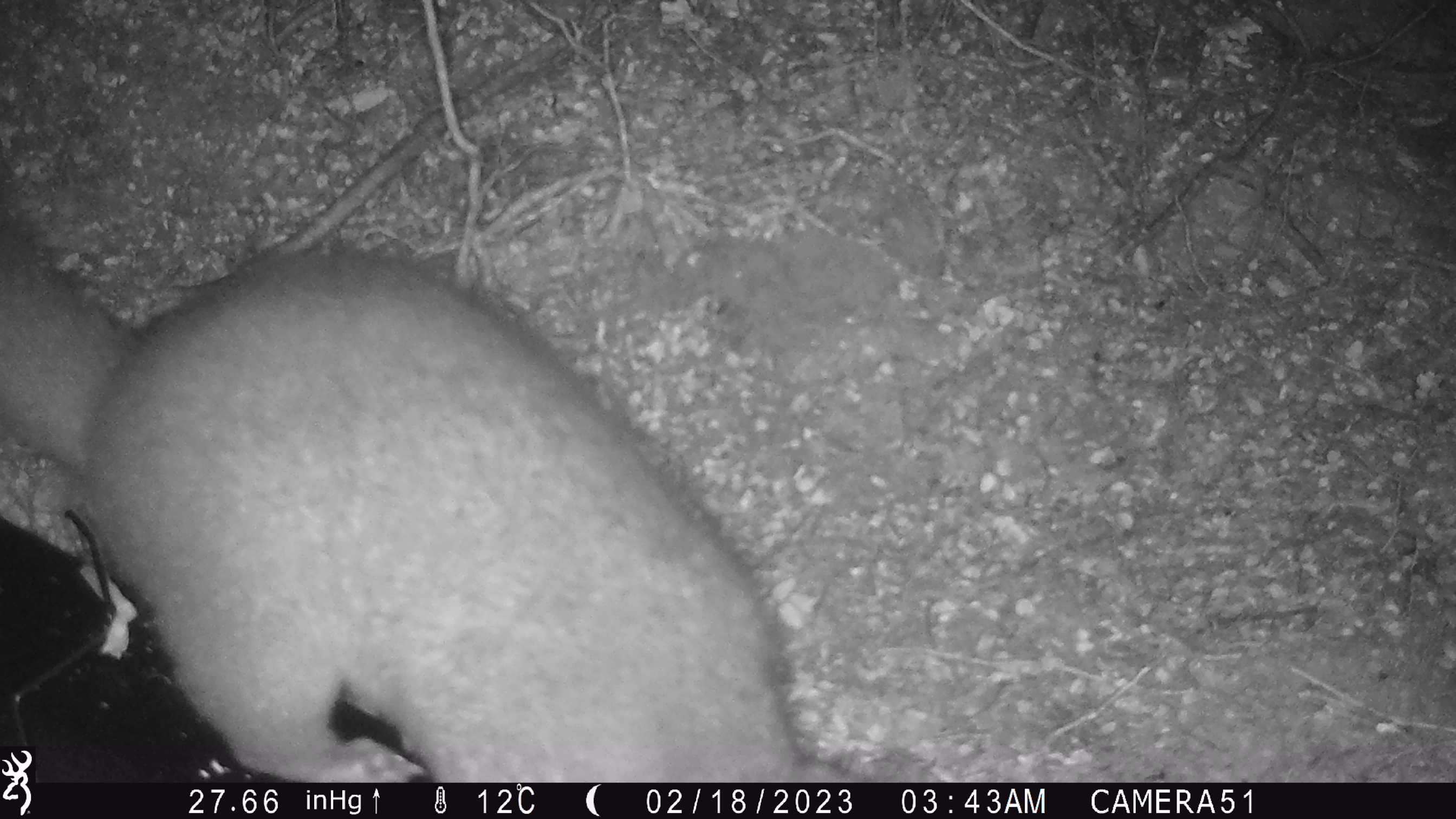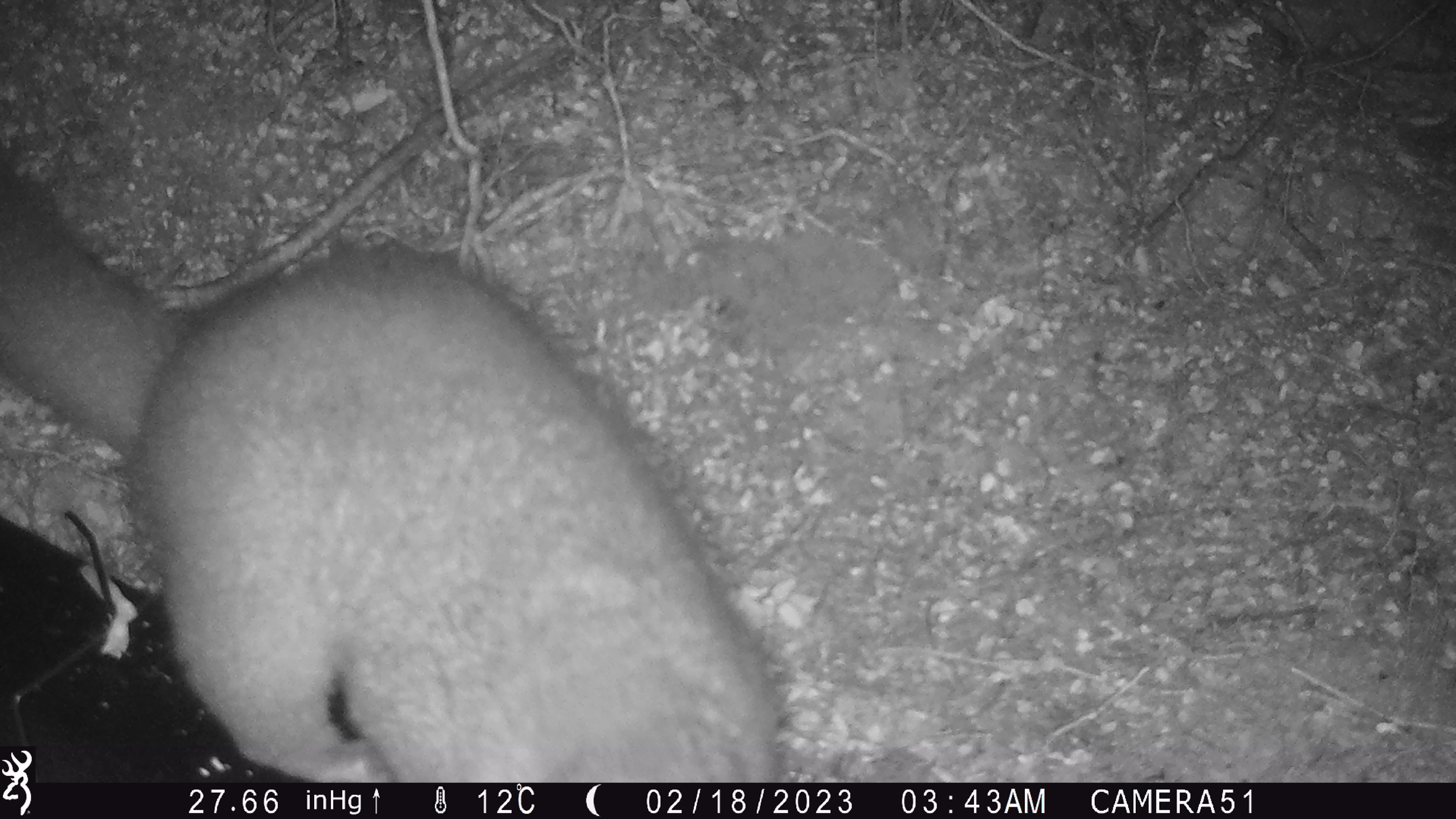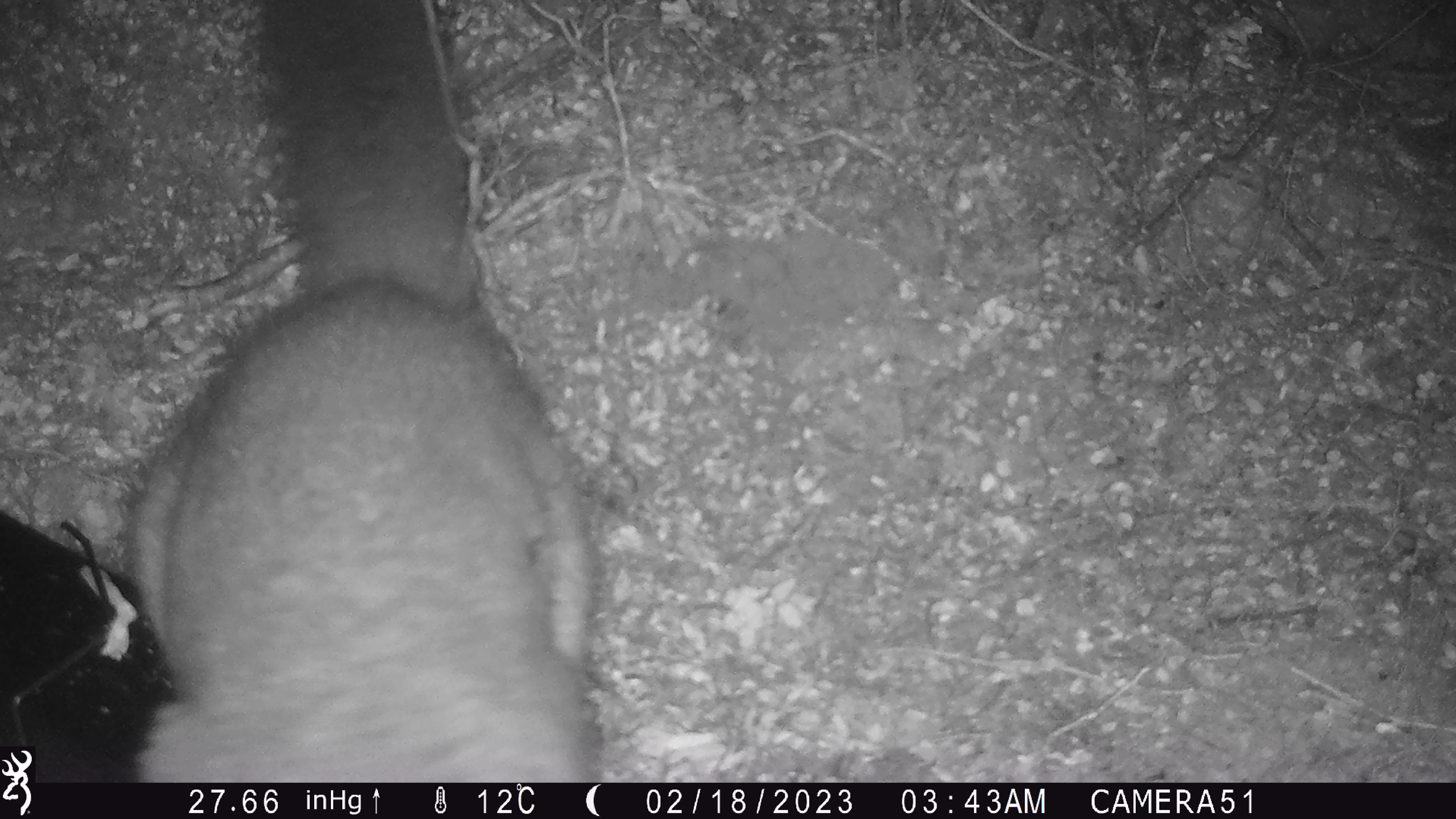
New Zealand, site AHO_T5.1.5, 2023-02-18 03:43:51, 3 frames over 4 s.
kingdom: Animalia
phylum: Chordata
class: Mammalia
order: Carnivora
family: Mustelidae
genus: Mustela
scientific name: Mustela erminea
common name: stoat